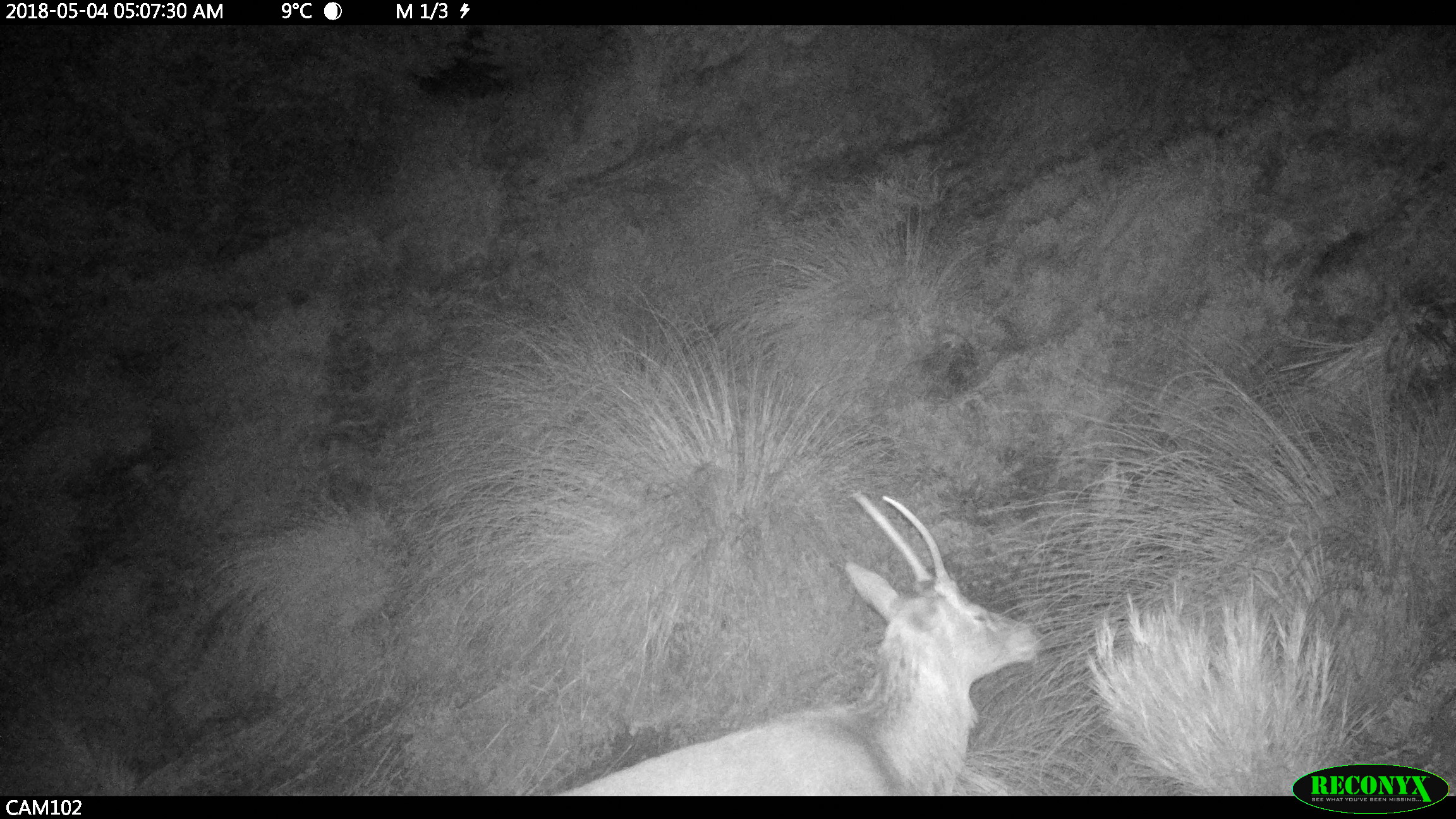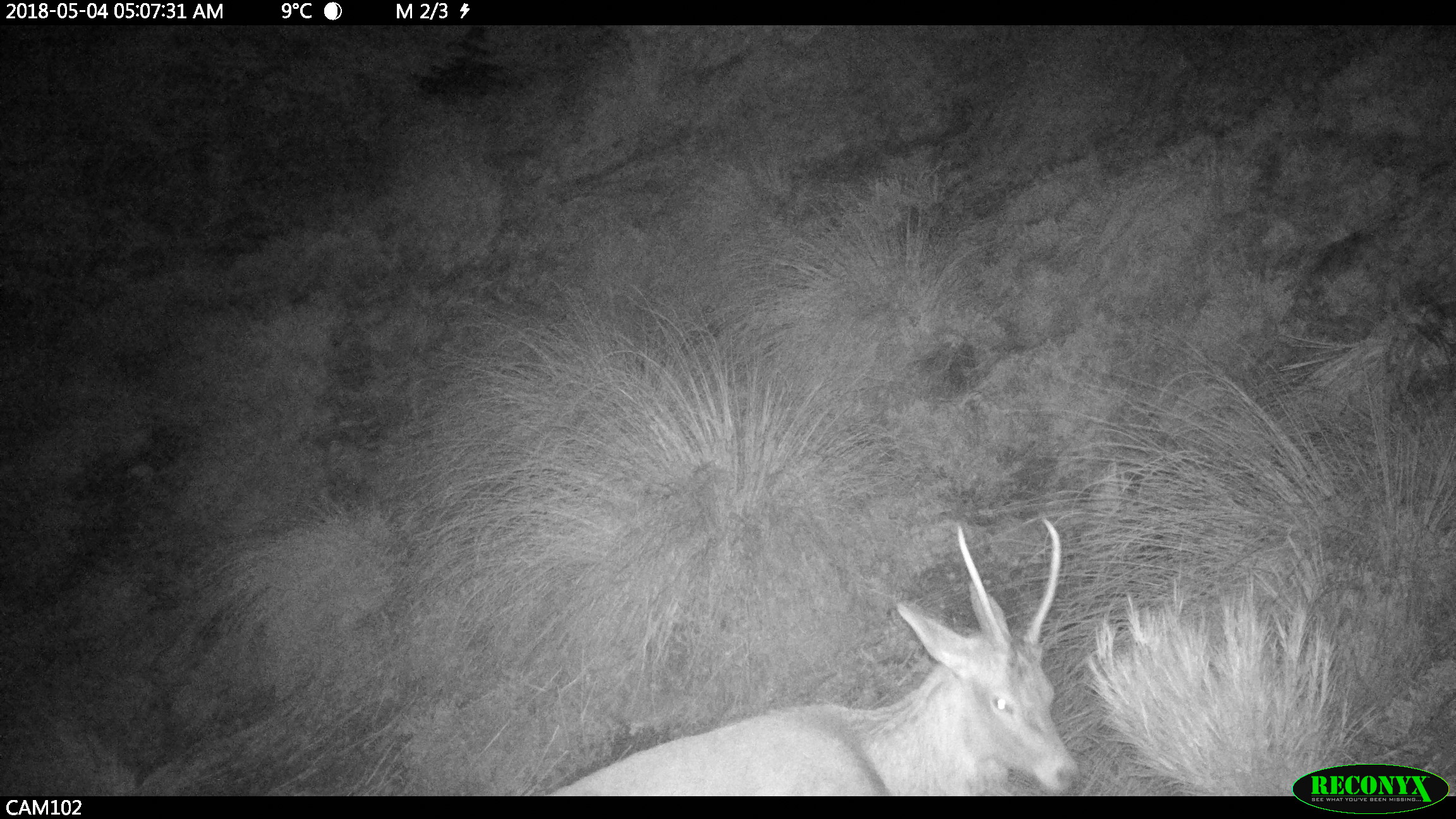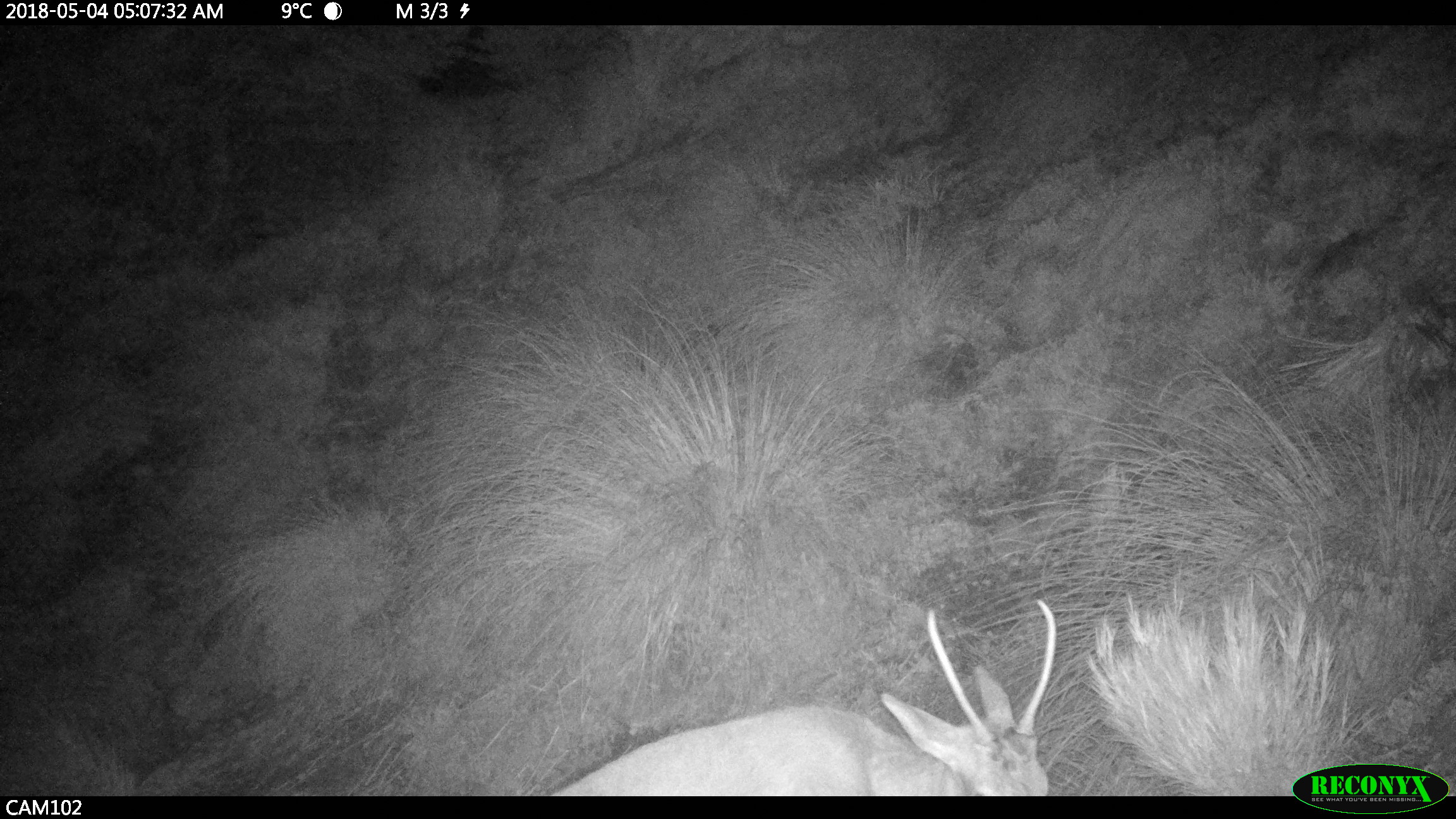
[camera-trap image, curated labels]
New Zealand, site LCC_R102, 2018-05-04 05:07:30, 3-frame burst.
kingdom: Animalia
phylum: Chordata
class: Mammalia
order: Artiodactyla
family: Cervidae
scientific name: Cervidae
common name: deer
Deer (Cervidae).